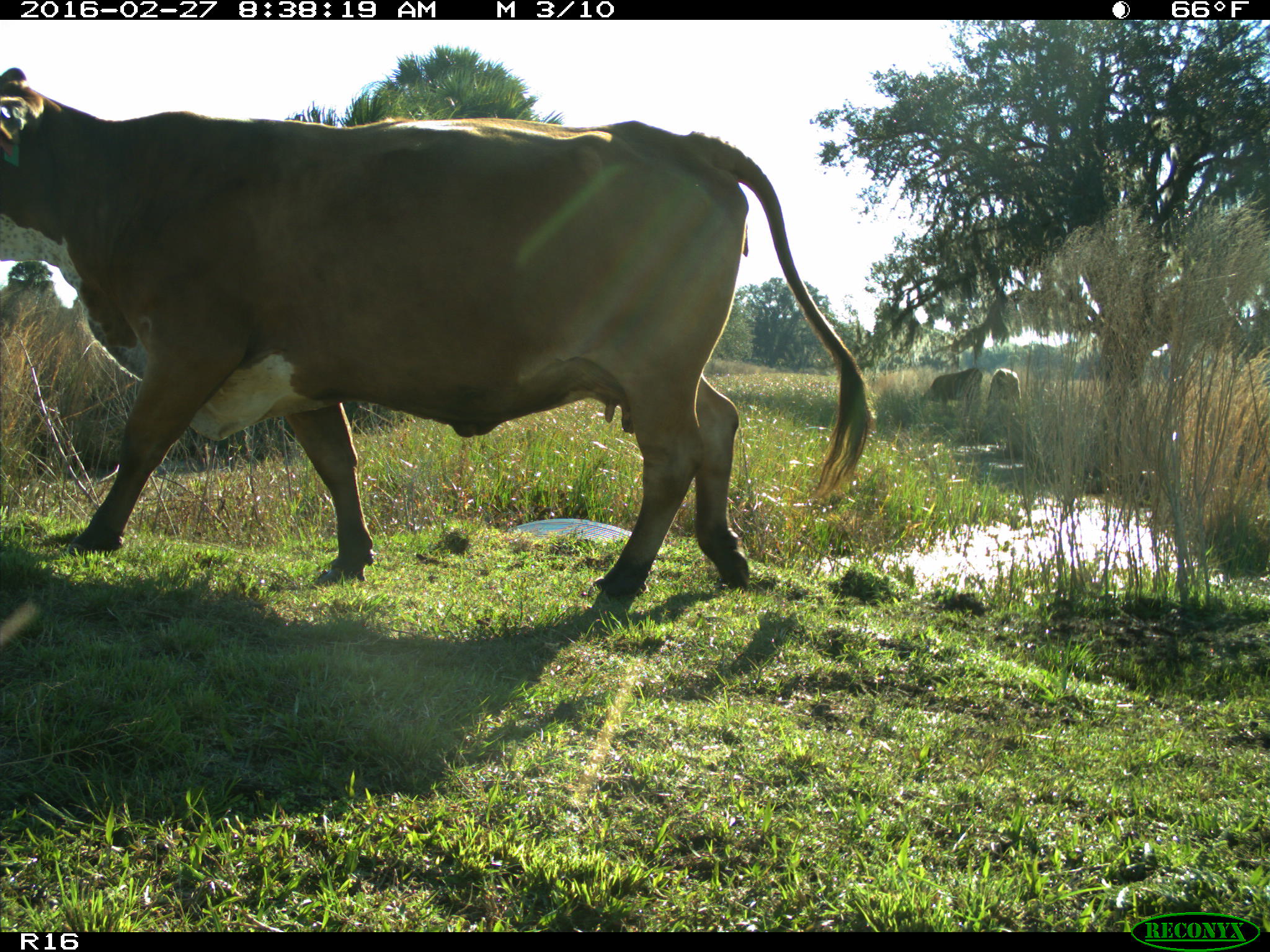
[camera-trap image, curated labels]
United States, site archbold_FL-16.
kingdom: Animalia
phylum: Chordata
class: Mammalia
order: Artiodactyla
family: Bovidae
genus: Bos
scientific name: Bos taurus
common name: domestic cow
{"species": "Bos taurus (domestic cow)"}